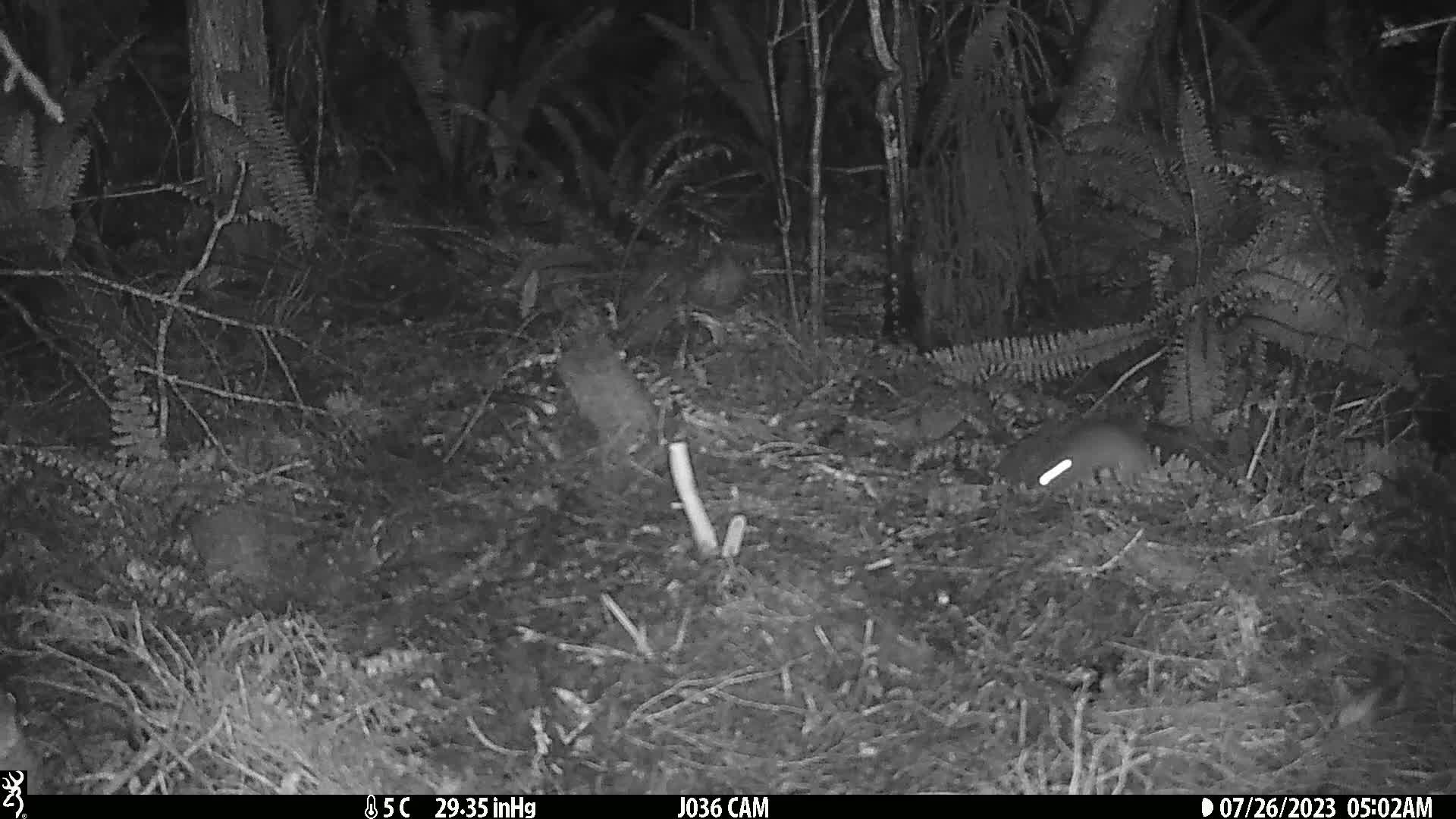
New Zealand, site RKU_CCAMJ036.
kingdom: Animalia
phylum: Chordata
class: Mammalia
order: Rodentia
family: Muridae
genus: Rattus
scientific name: Rattus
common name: rat